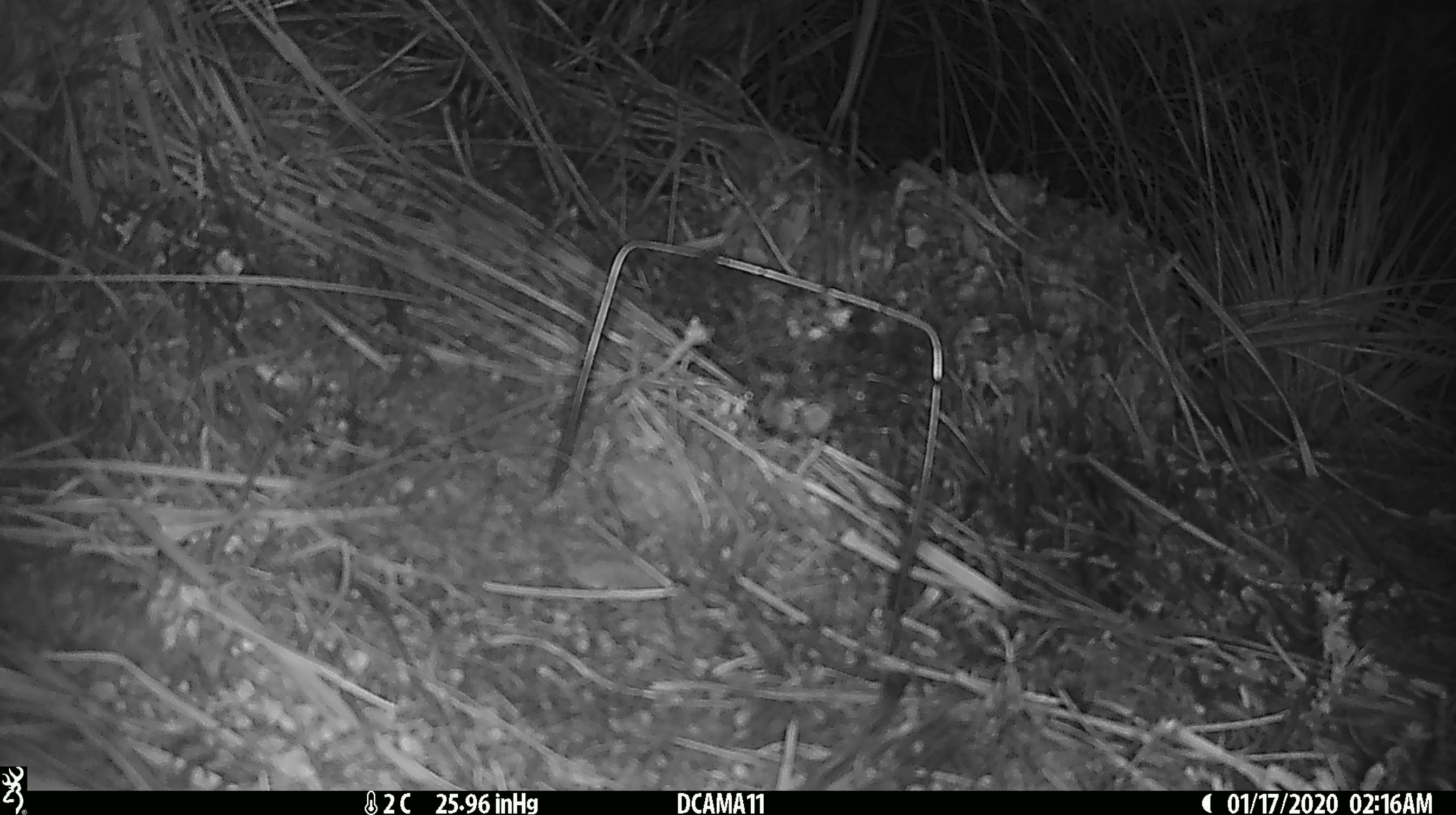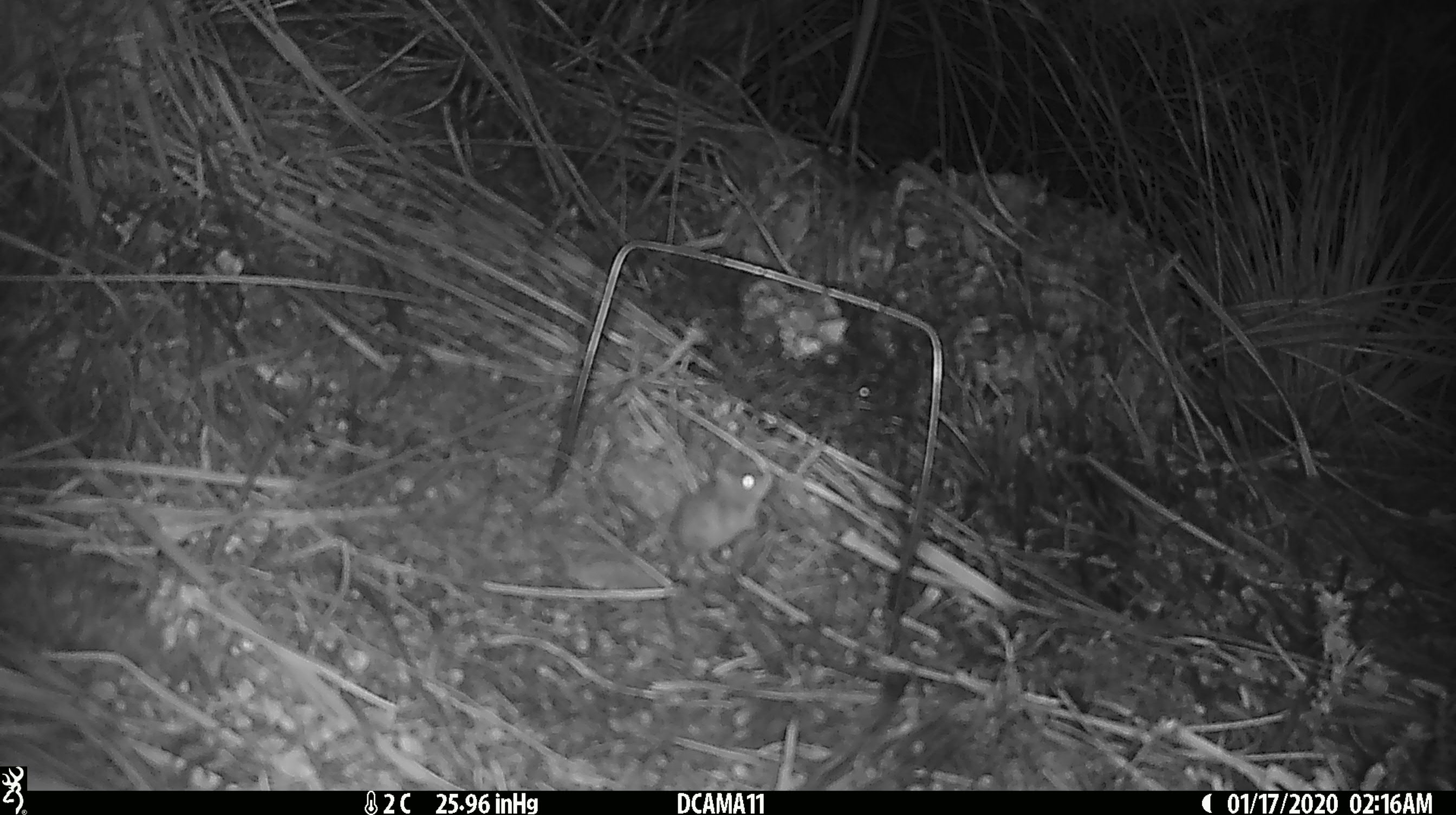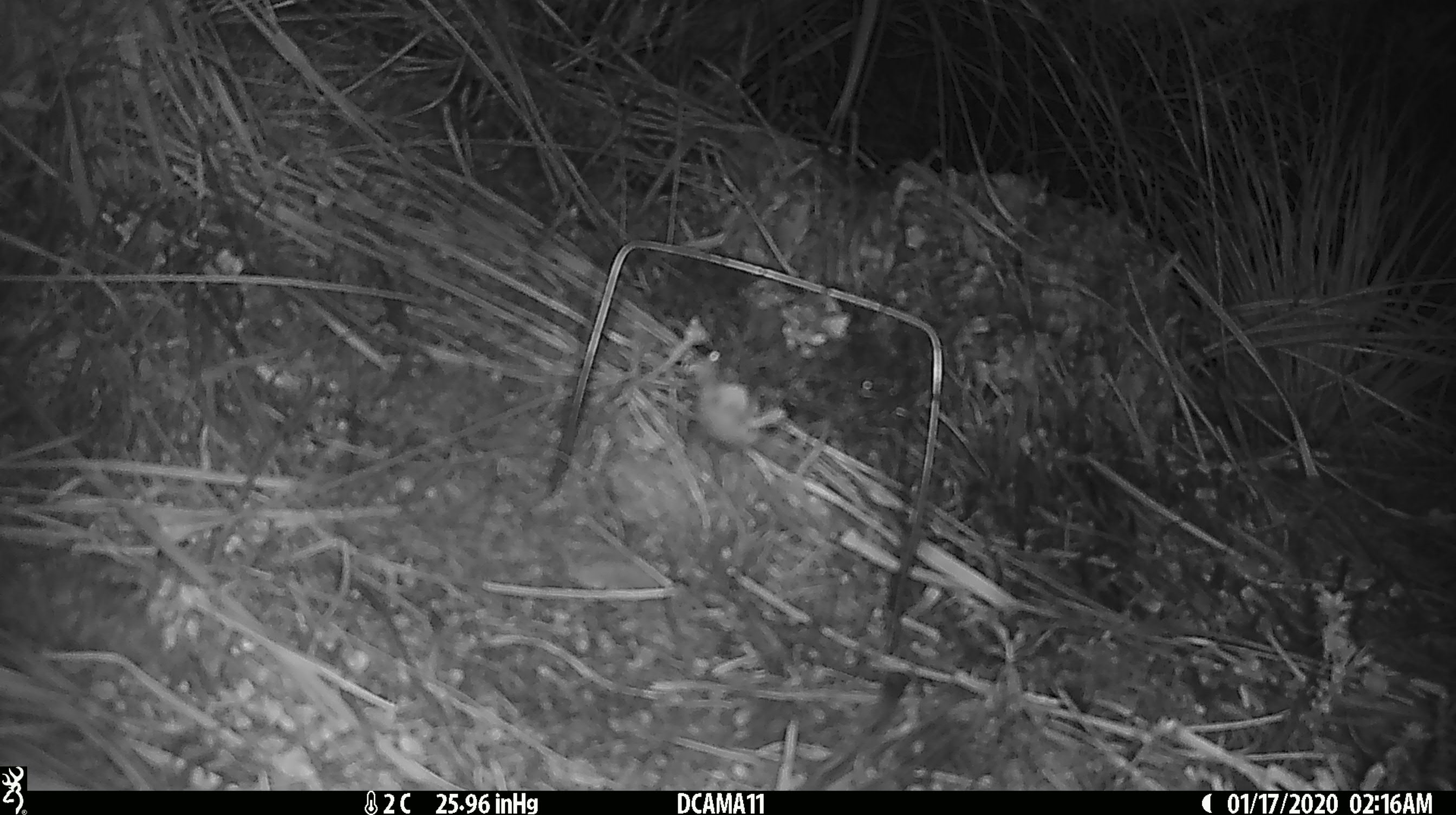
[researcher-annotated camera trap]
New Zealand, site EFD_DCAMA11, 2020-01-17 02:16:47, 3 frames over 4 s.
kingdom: Animalia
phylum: Chordata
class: Mammalia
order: Rodentia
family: Muridae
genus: Mus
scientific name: Mus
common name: mouse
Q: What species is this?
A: Mouse (Mus).